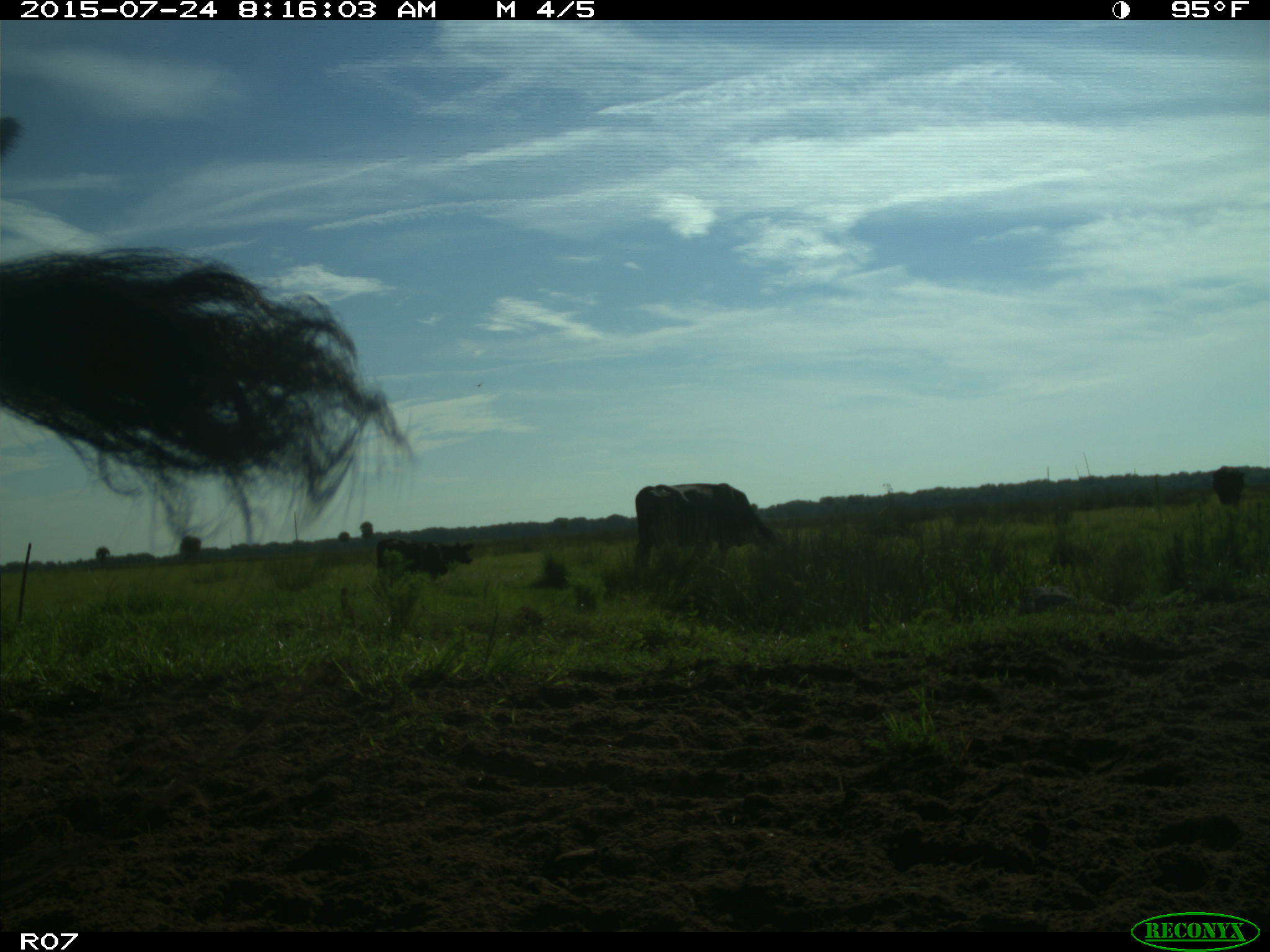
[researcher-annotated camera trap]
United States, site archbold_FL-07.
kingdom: Animalia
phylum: Chordata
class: Mammalia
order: Artiodactyla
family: Bovidae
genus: Bos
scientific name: Bos taurus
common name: domestic cow